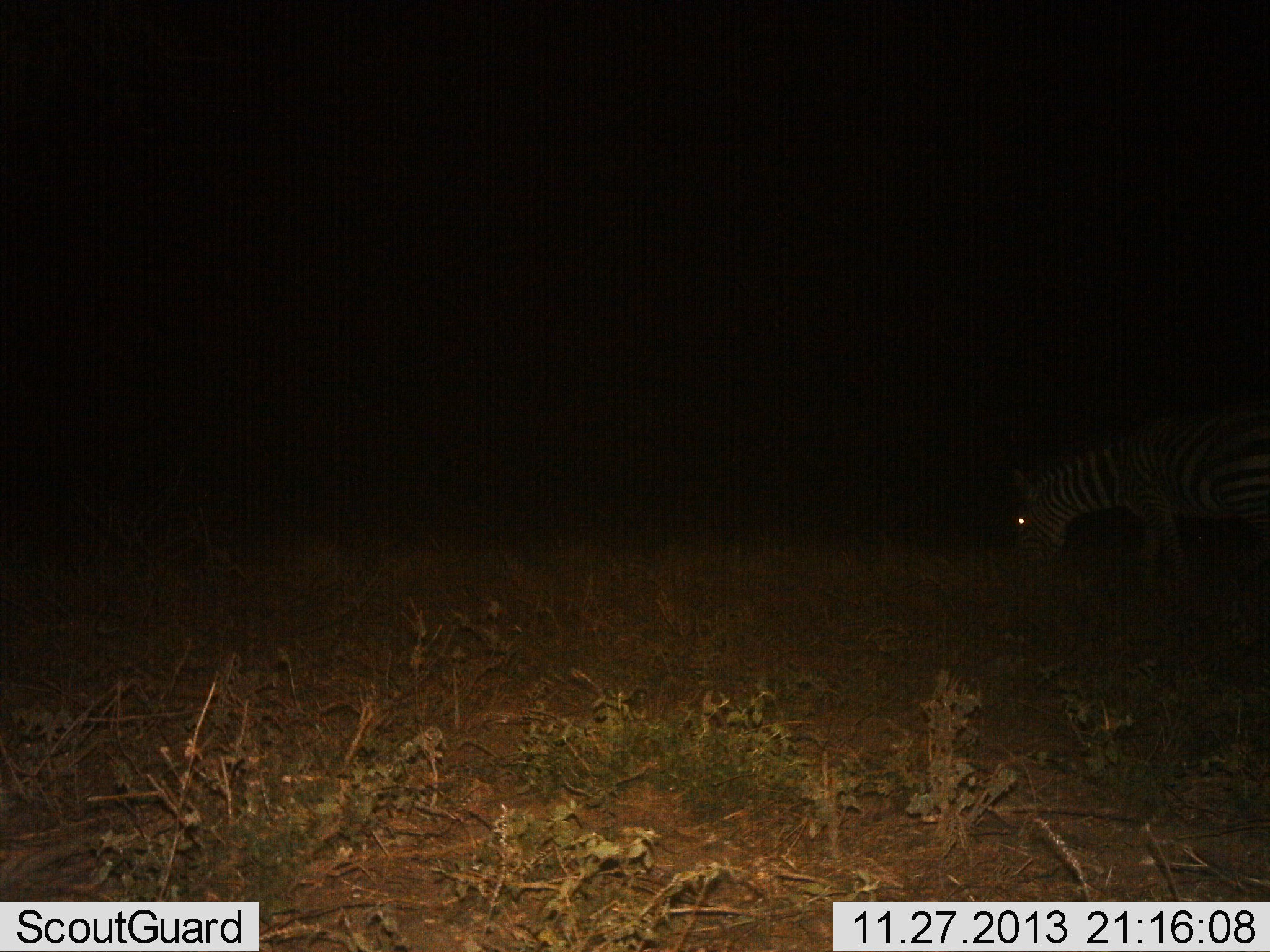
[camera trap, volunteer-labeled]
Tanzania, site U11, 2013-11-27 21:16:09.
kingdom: Animalia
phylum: Chordata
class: Mammalia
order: Perissodactyla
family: Equidae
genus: Equus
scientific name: Equus quagga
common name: plains zebra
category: zebra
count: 1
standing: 0%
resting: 0%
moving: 0%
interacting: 0%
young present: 0%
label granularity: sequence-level